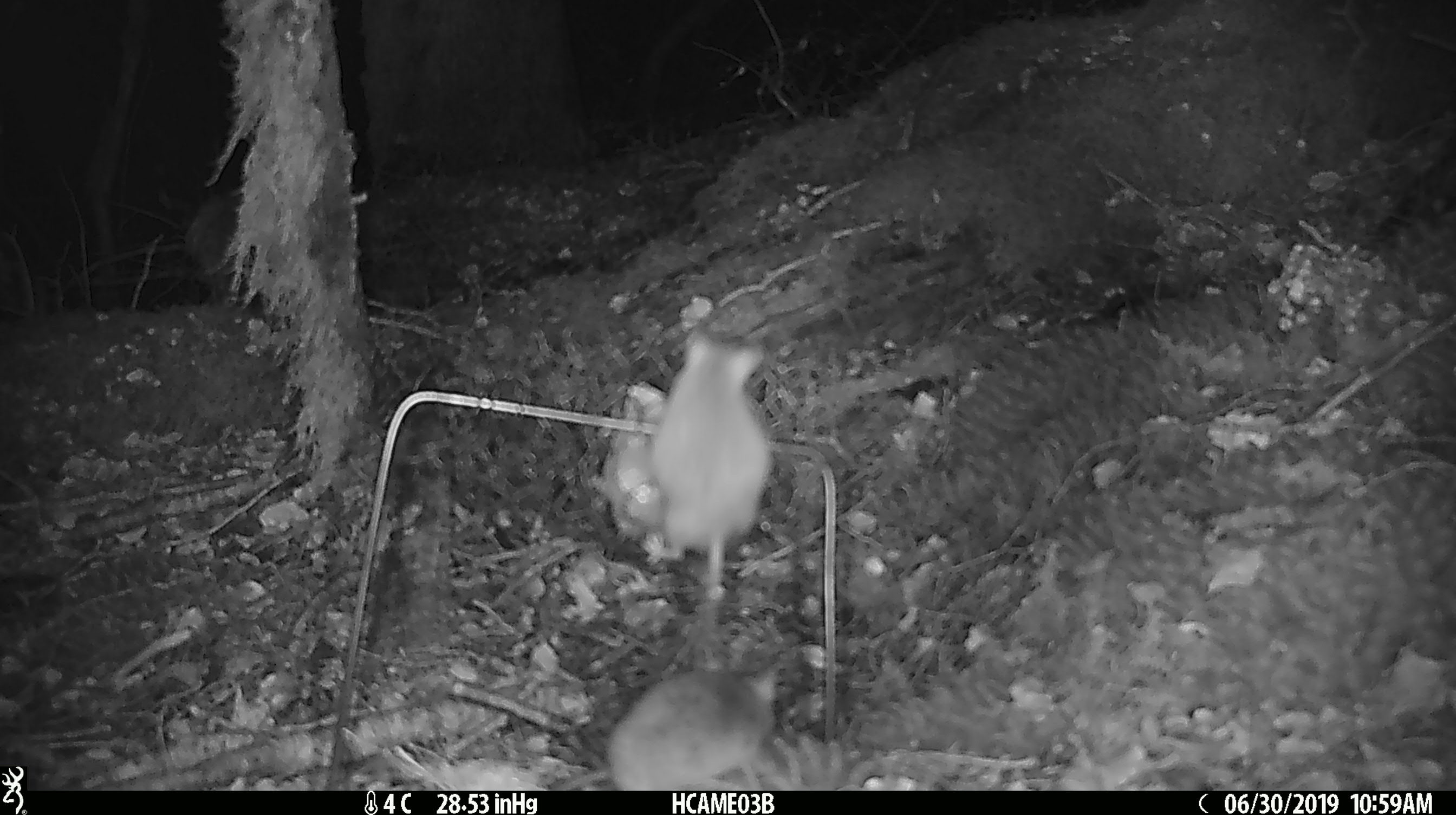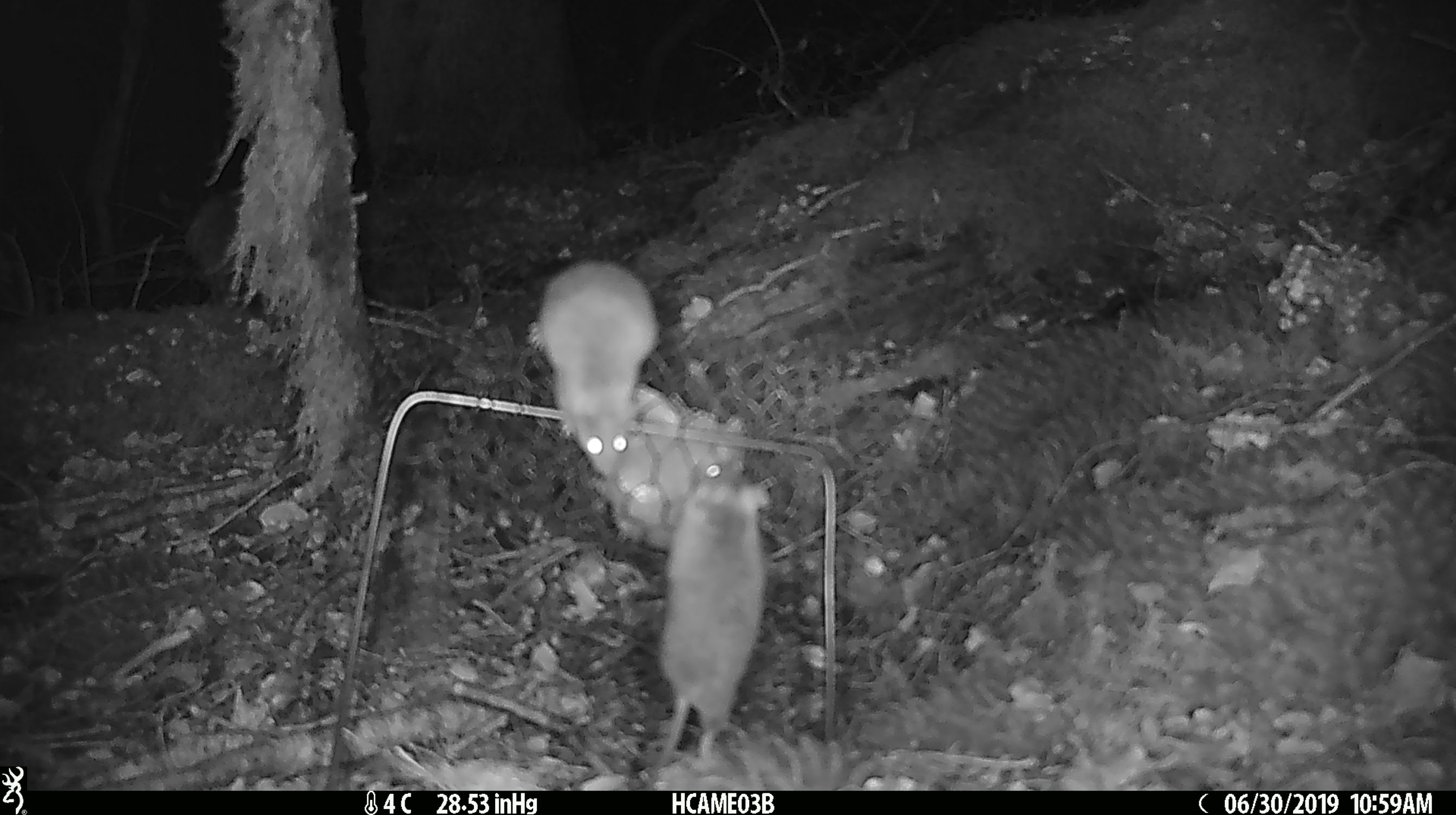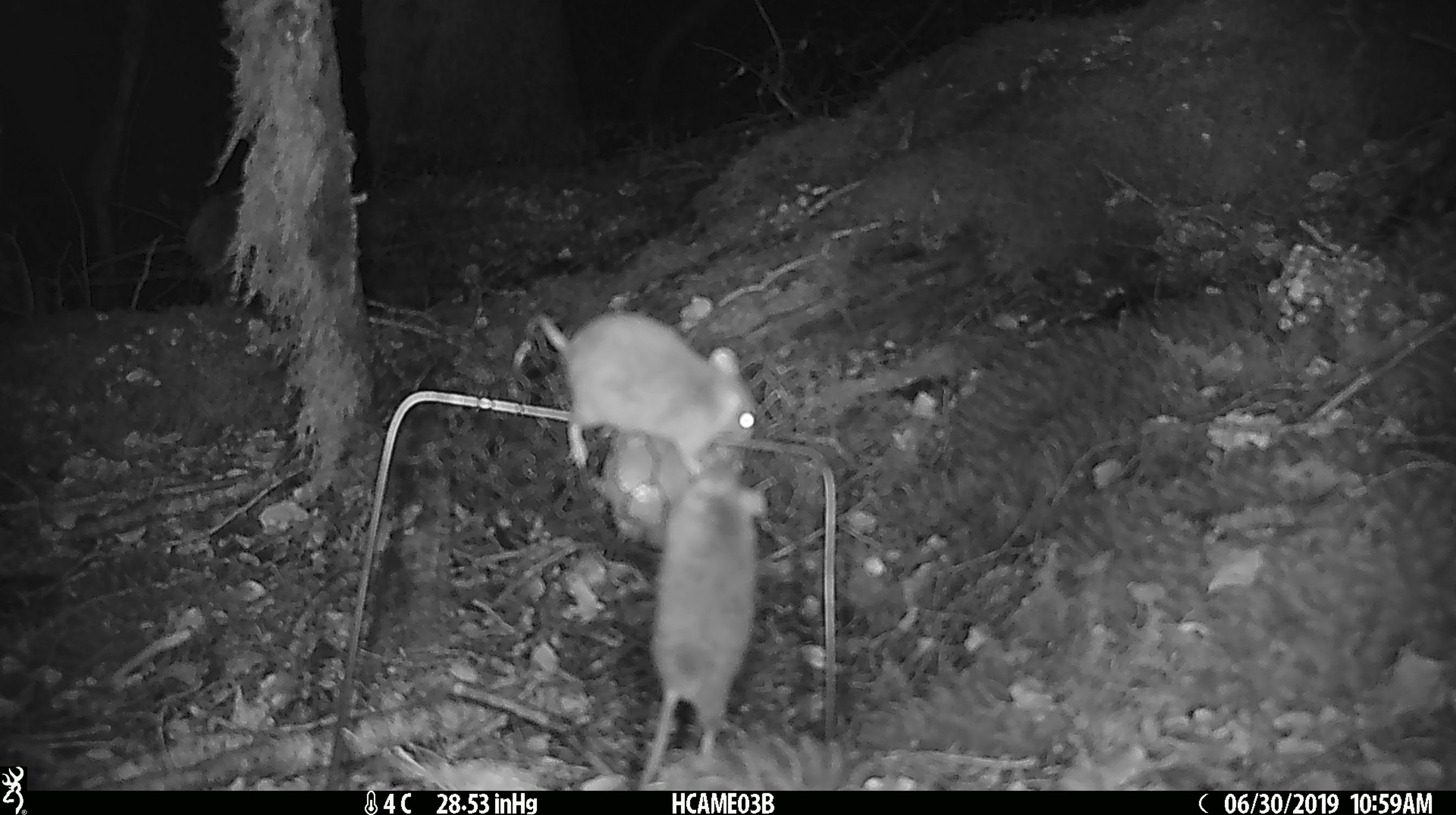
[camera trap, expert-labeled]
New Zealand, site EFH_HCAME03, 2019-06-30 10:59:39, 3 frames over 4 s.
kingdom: Animalia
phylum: Chordata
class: Mammalia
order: Rodentia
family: Muridae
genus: Mus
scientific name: Mus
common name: mouse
Mouse (Mus).